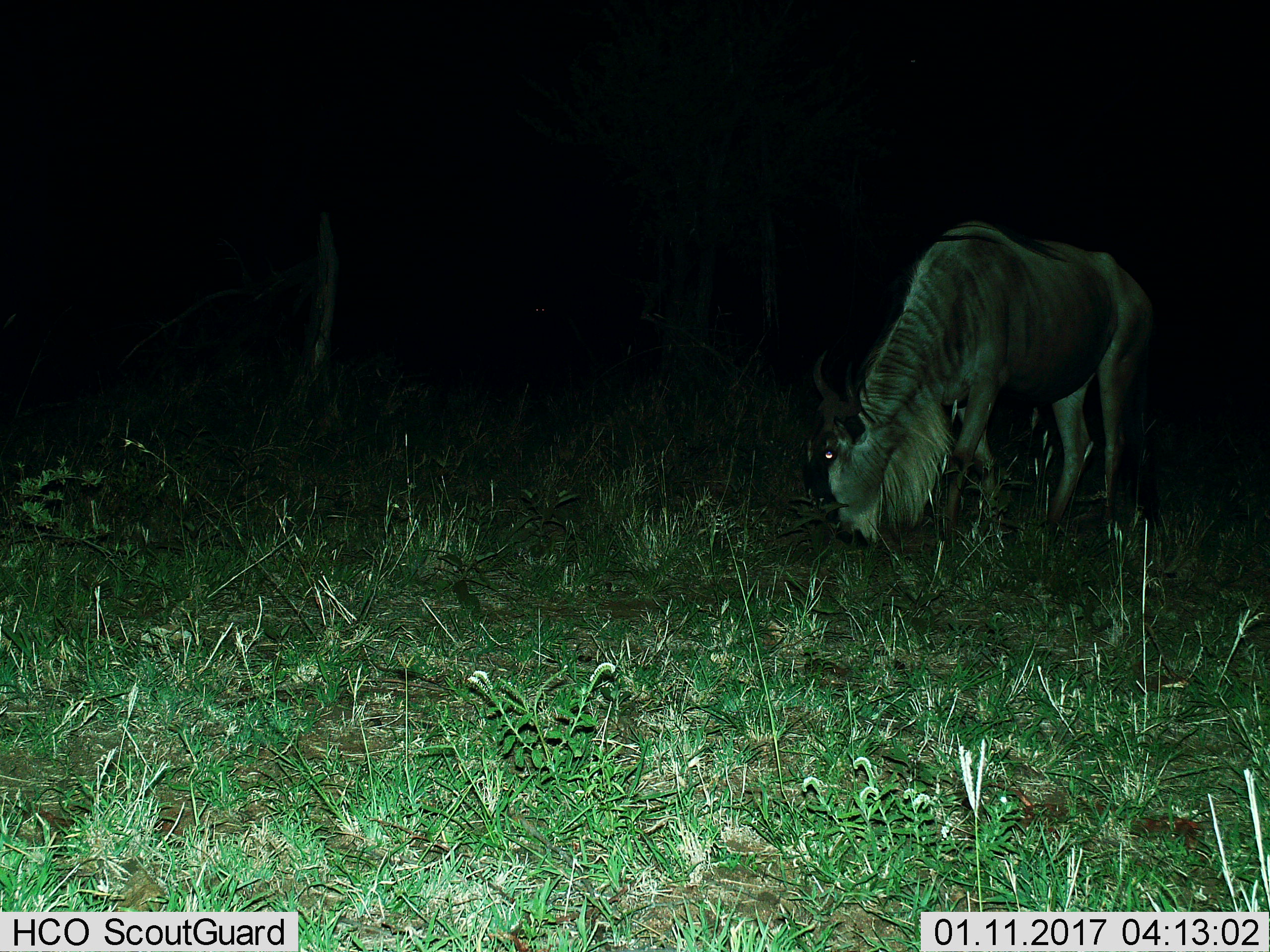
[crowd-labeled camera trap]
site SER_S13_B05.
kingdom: Animalia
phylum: Chordata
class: Mammalia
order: Artiodactyla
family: Bovidae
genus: Connochaetes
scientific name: Connochaetes taurinus taurinus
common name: blue wildebeest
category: wildebeestblue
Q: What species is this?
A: Wildebeestblue (blue wildebeest) (Connochaetes taurinus taurinus).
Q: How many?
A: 1.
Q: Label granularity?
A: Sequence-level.